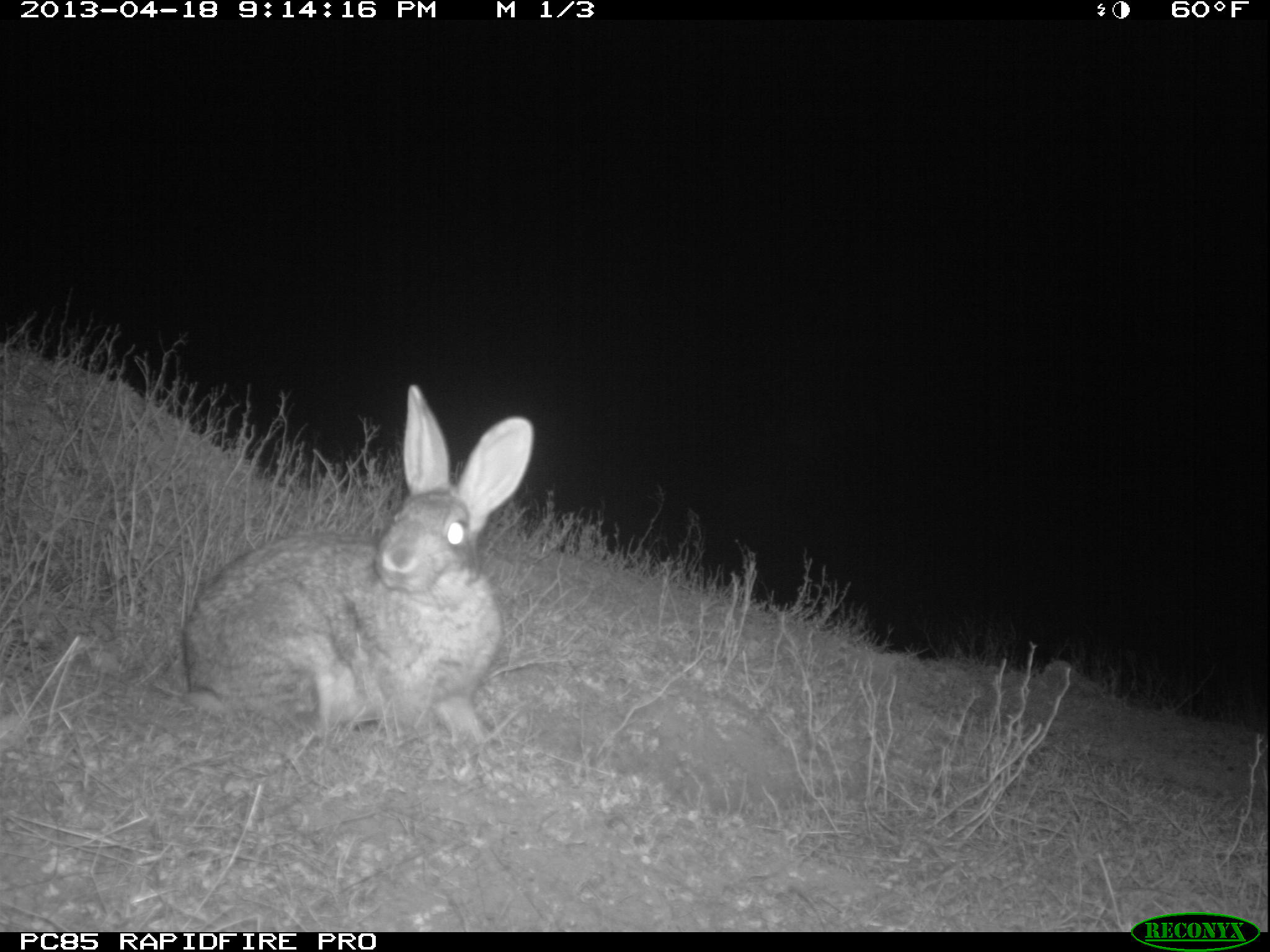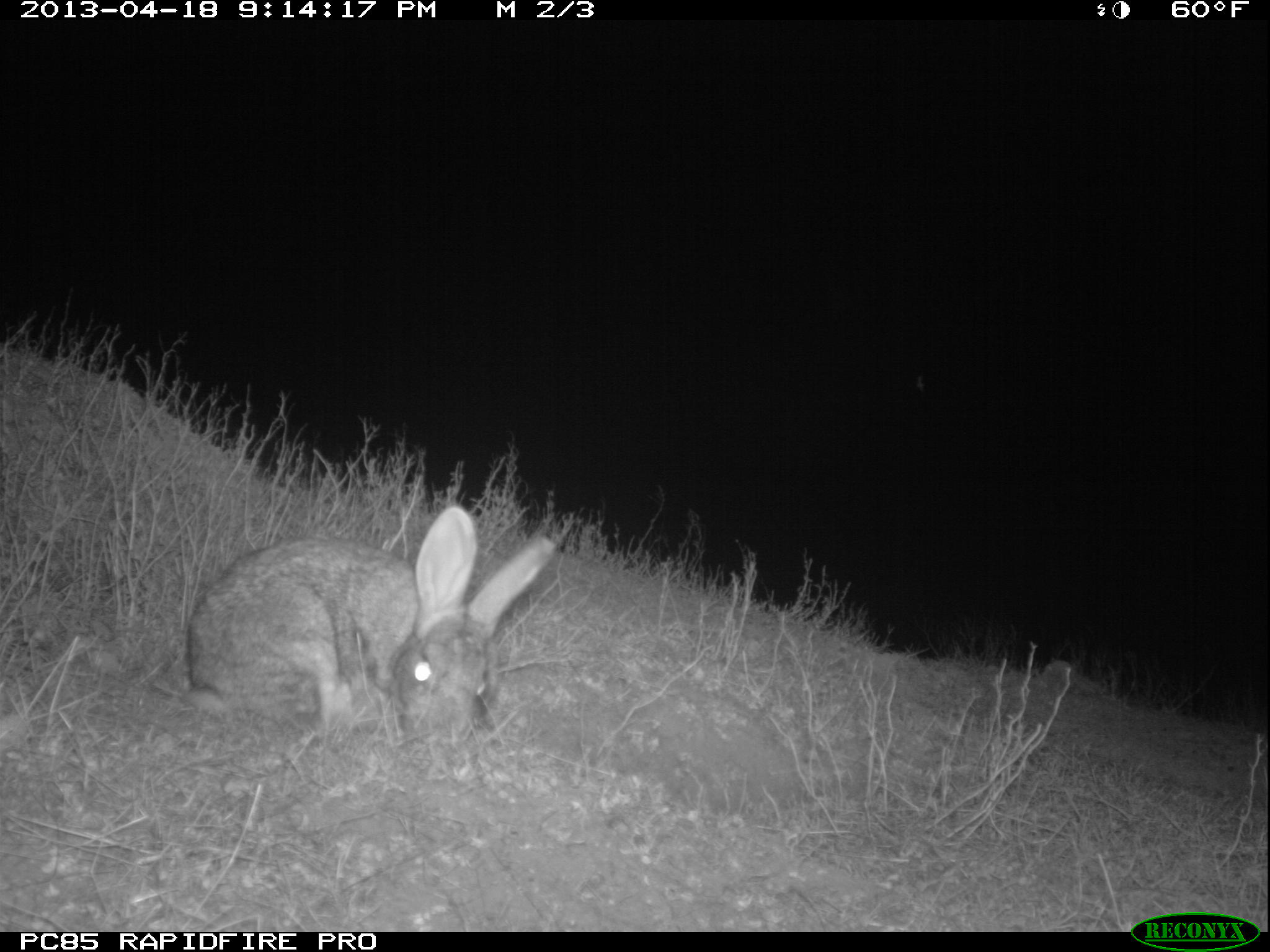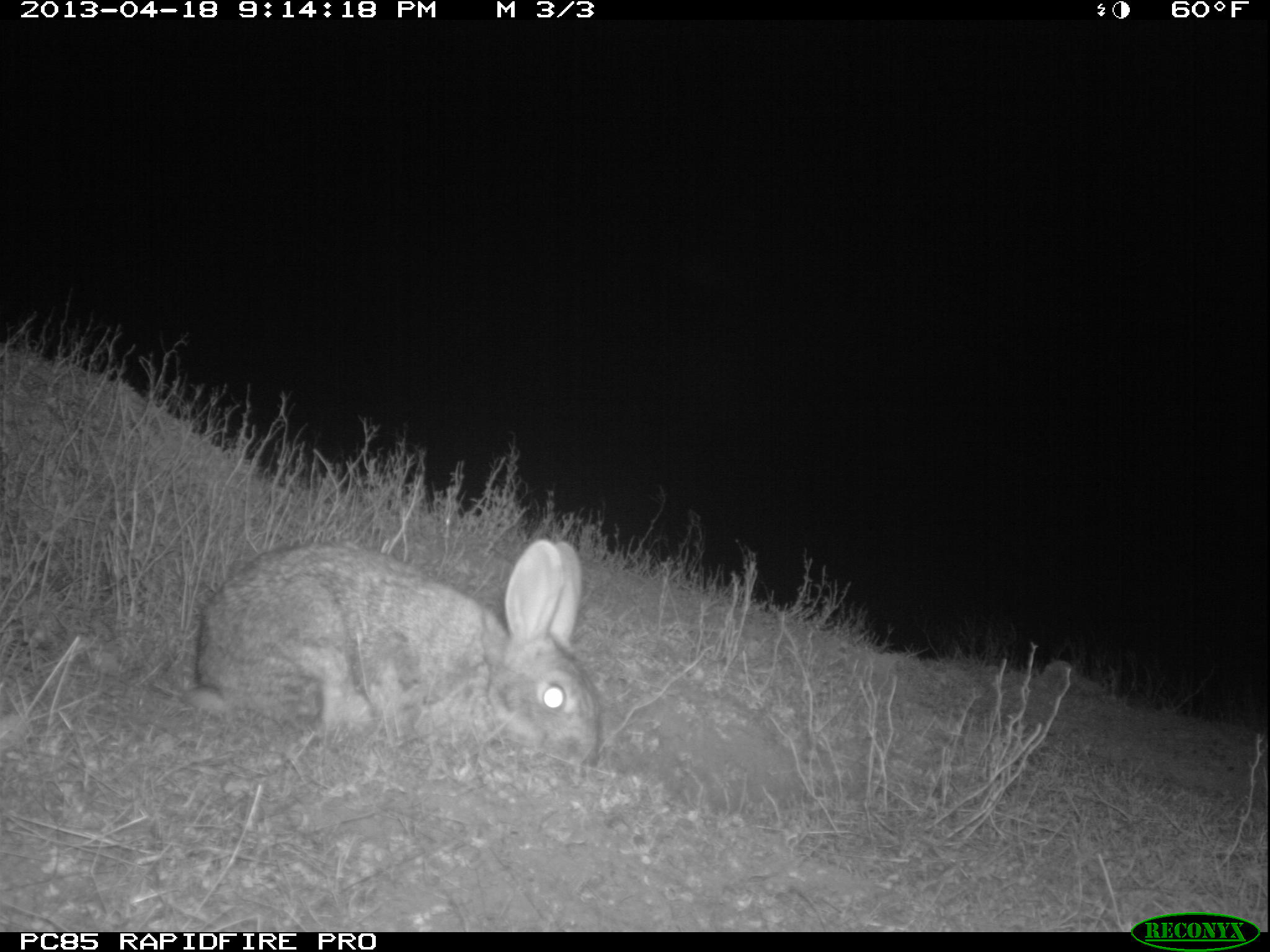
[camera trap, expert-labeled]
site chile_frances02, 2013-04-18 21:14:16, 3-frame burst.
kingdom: Animalia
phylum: Chordata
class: Mammalia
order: Lagomorpha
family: Leporidae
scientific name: Leporidae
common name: rabbits and hares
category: rabbit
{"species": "rabbit (rabbits and hares) (Leporidae)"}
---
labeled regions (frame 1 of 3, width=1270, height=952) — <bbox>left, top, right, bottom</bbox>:
rabbit: <bbox>174, 386, 530, 765</bbox>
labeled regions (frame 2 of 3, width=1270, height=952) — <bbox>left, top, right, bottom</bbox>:
rabbit: <bbox>177, 508, 554, 746</bbox>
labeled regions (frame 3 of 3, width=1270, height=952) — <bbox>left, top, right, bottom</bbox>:
rabbit: <bbox>176, 539, 602, 767</bbox>